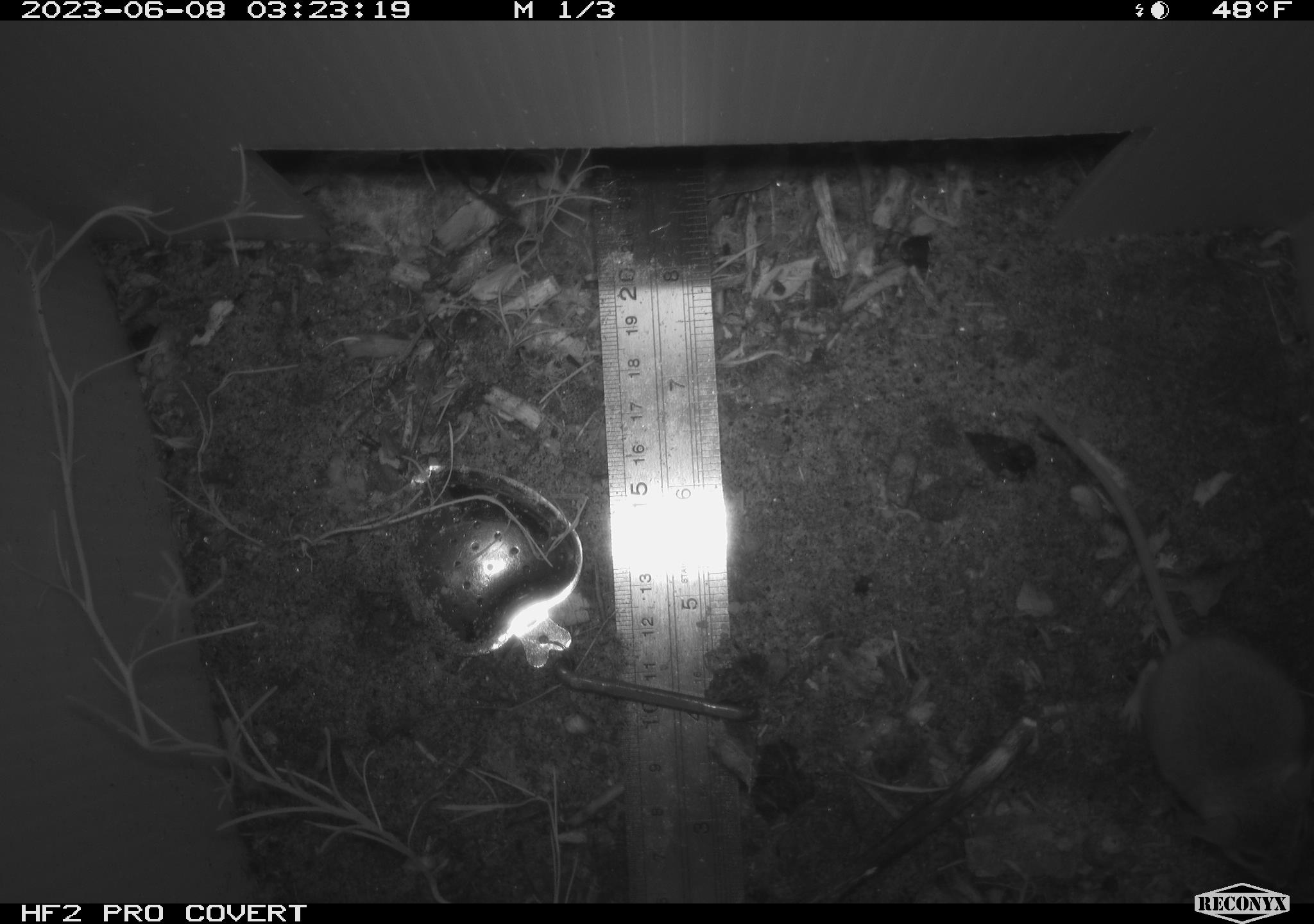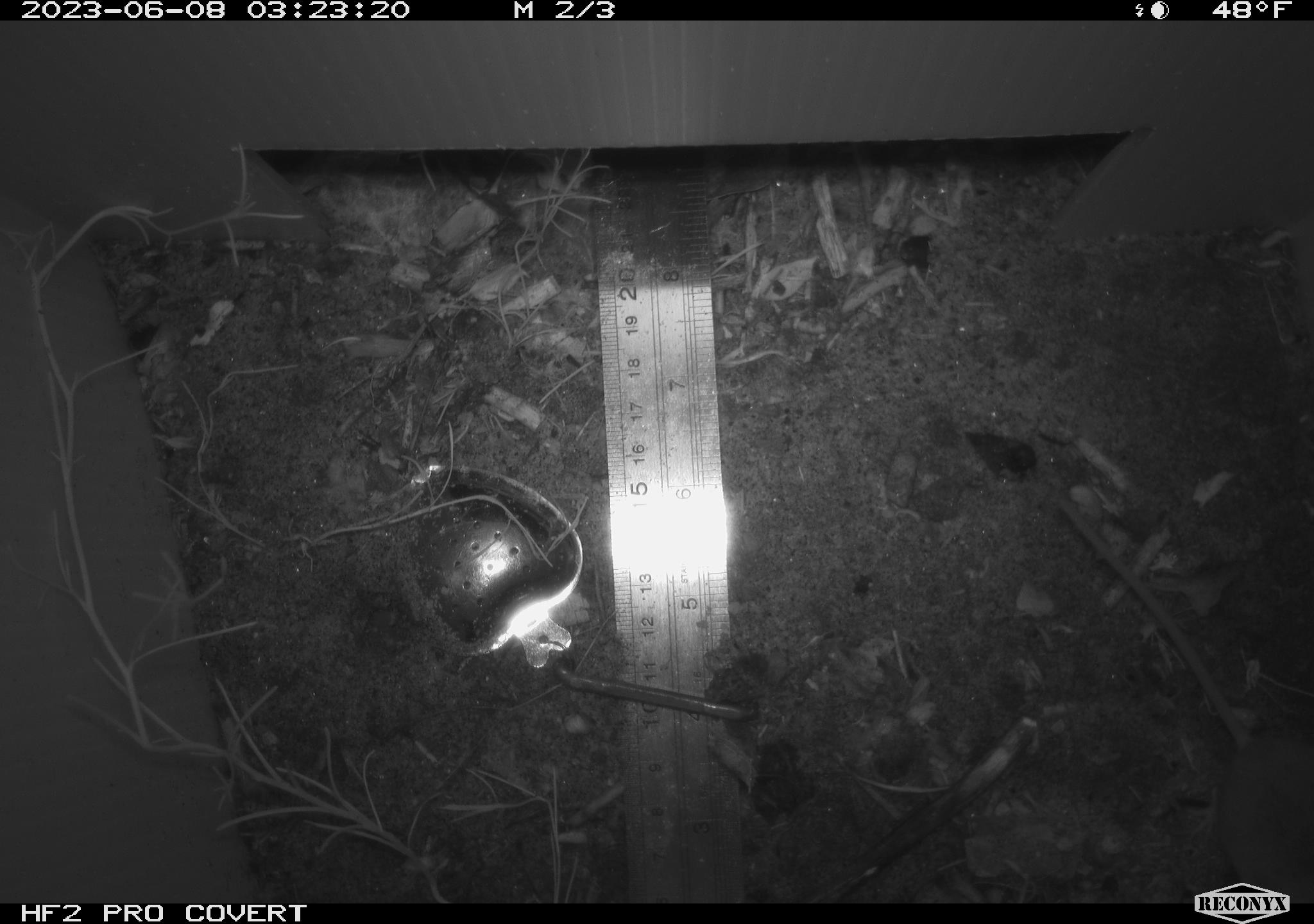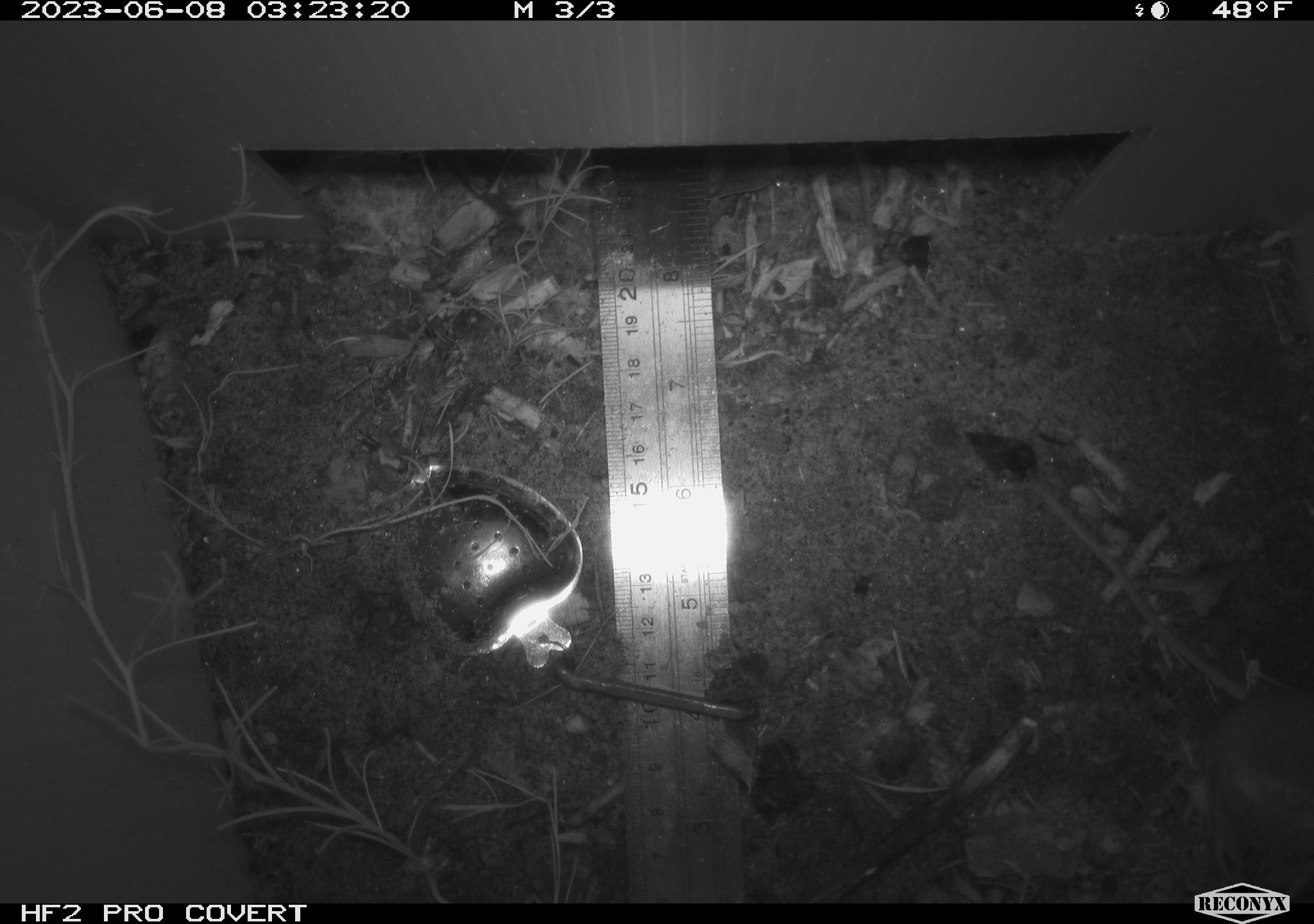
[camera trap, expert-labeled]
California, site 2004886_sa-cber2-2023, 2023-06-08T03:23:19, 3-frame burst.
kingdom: Animalia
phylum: Chordata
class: Mammalia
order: Rodentia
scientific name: Rodentia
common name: mouse species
Mouse species (Rodentia).